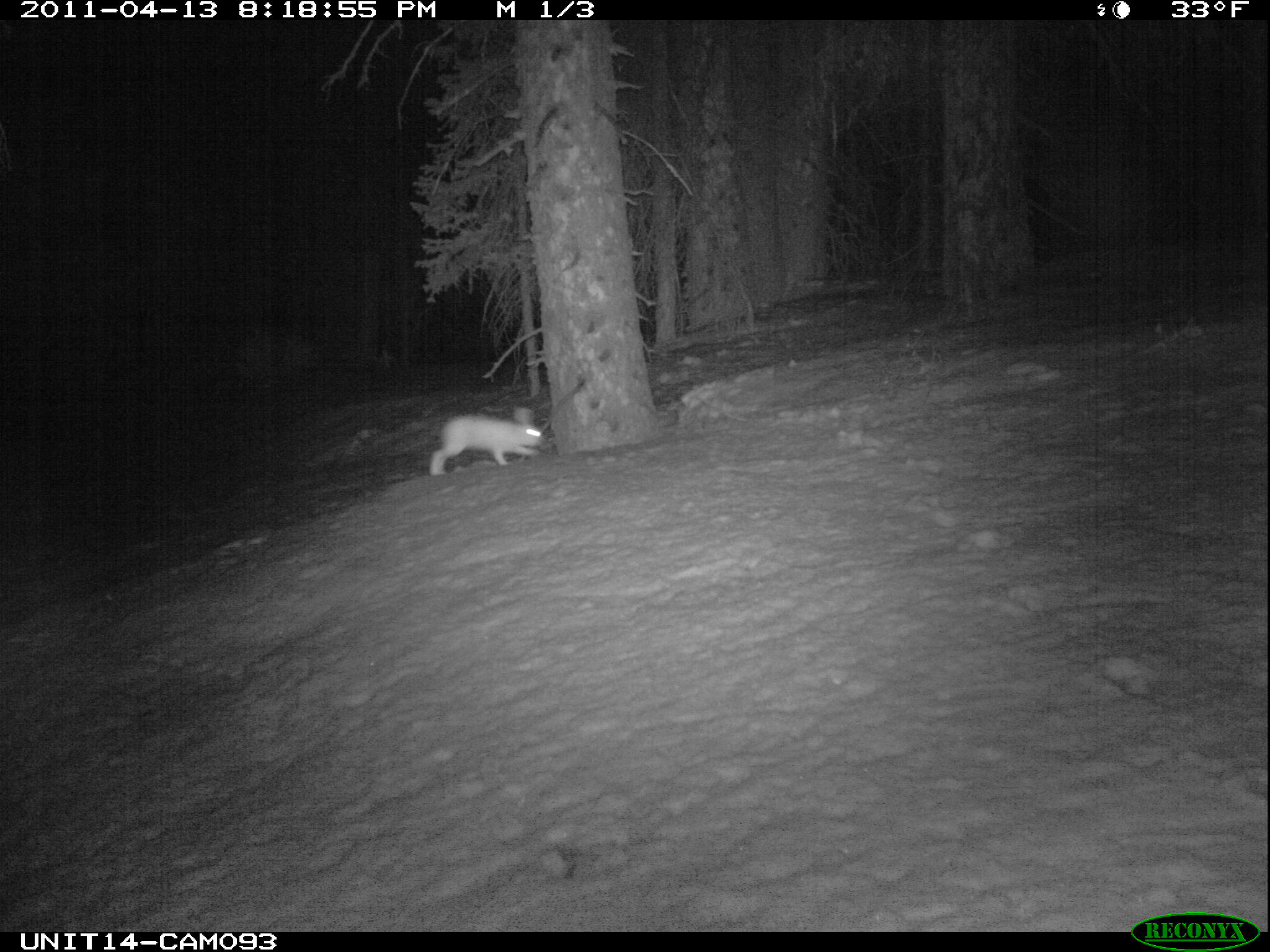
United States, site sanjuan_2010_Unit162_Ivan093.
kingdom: Animalia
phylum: Chordata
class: Mammalia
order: Lagomorpha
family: Leporidae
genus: Lepus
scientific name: Lepus americanus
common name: snowshoe hare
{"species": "Lepus americanus (snowshoe hare)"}